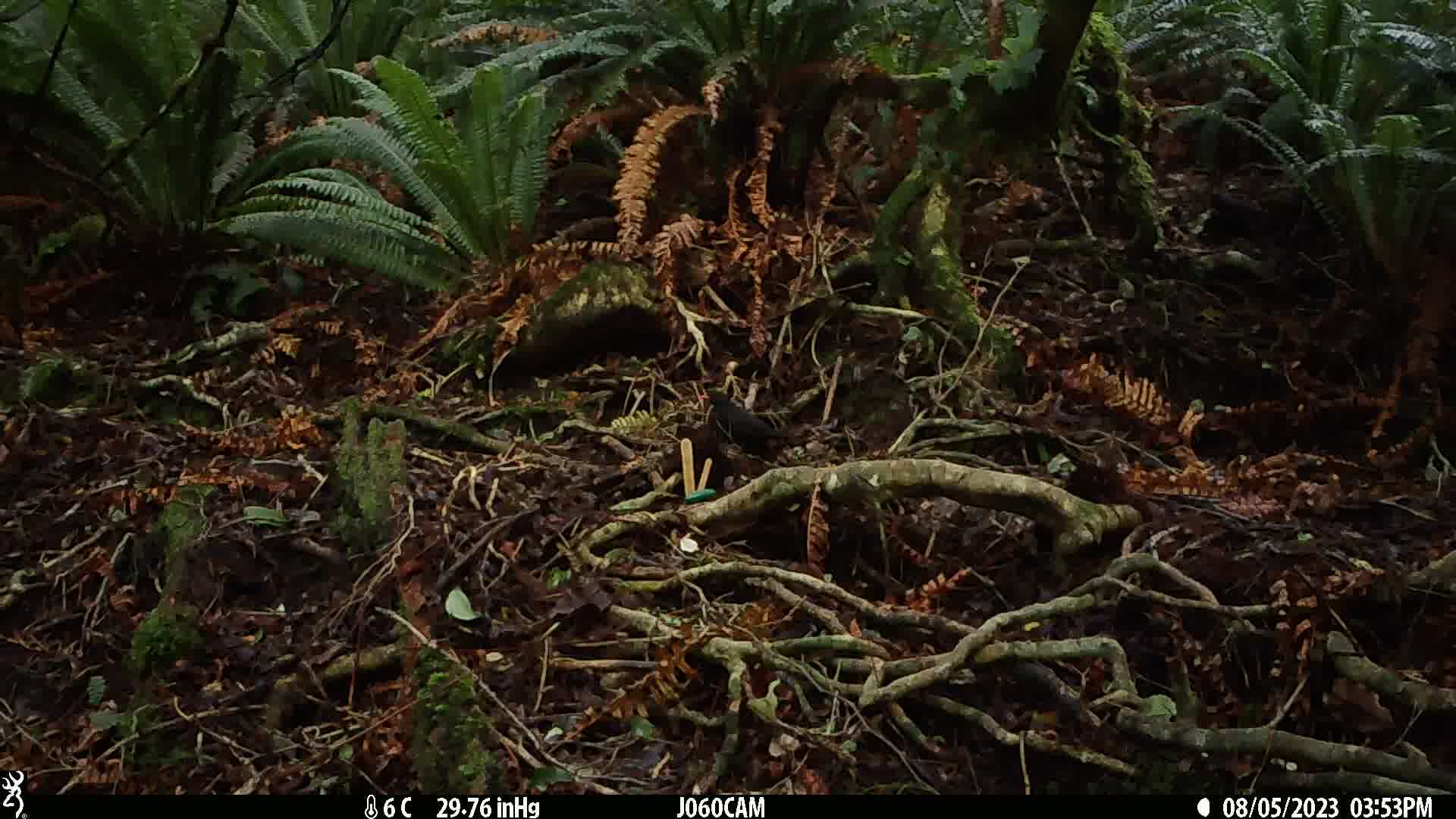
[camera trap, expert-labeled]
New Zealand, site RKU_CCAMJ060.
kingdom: Animalia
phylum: Chordata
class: Aves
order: Passeriformes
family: Turdidae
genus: Turdus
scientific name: Turdus merula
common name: eurasian blackbird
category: blackbird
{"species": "blackbird (eurasian blackbird) (Turdus merula)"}